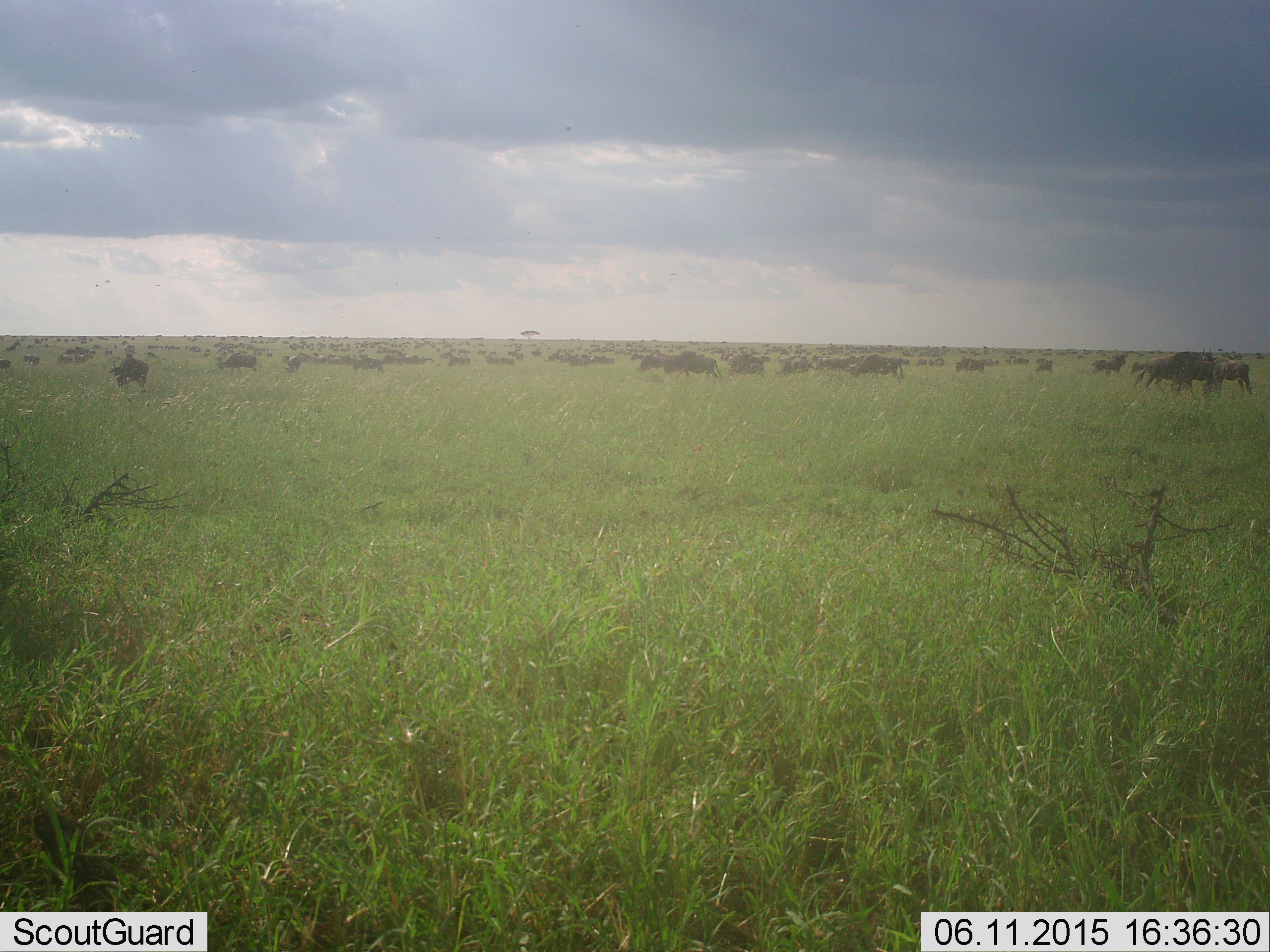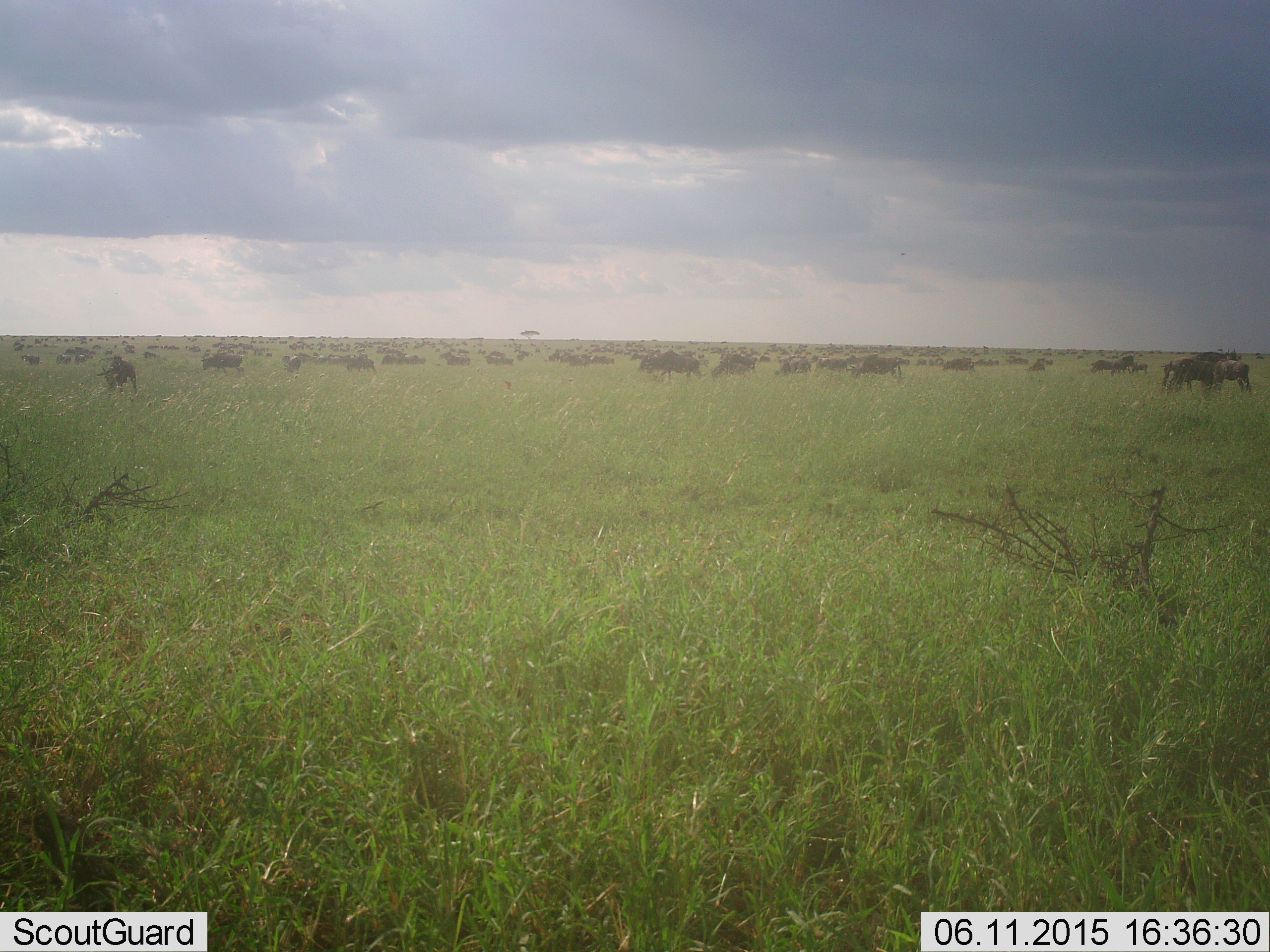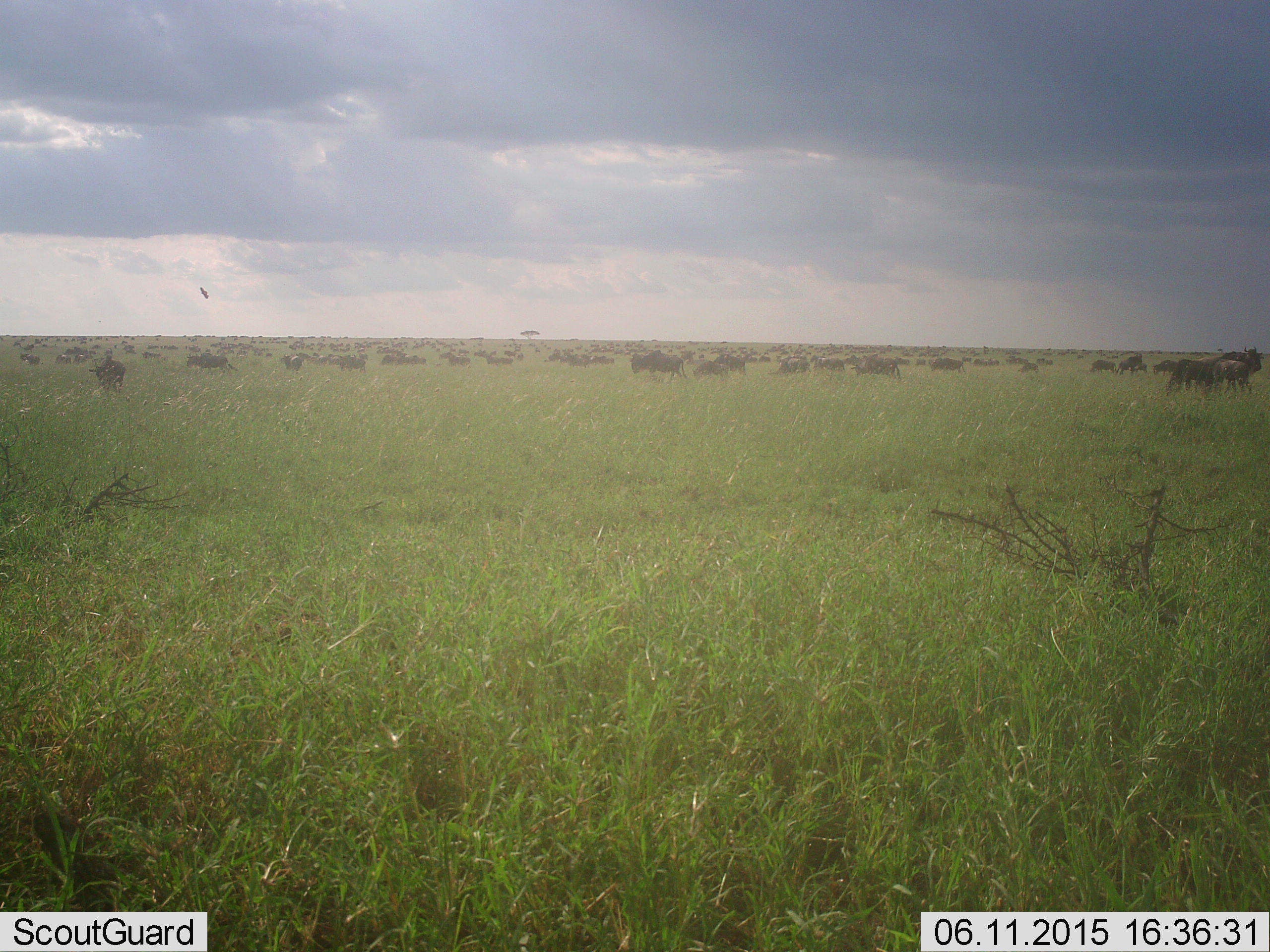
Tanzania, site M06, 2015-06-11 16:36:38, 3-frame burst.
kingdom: Animalia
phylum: Chordata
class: Mammalia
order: Artiodactyla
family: Bovidae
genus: Connochaetes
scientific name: Connochaetes taurinus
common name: blue wildebeest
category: wildebeest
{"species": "wildebeest (blue wildebeest) (Connochaetes taurinus)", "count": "51+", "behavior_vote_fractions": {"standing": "45%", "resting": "18%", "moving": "82%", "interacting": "36%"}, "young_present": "0%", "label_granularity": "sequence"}